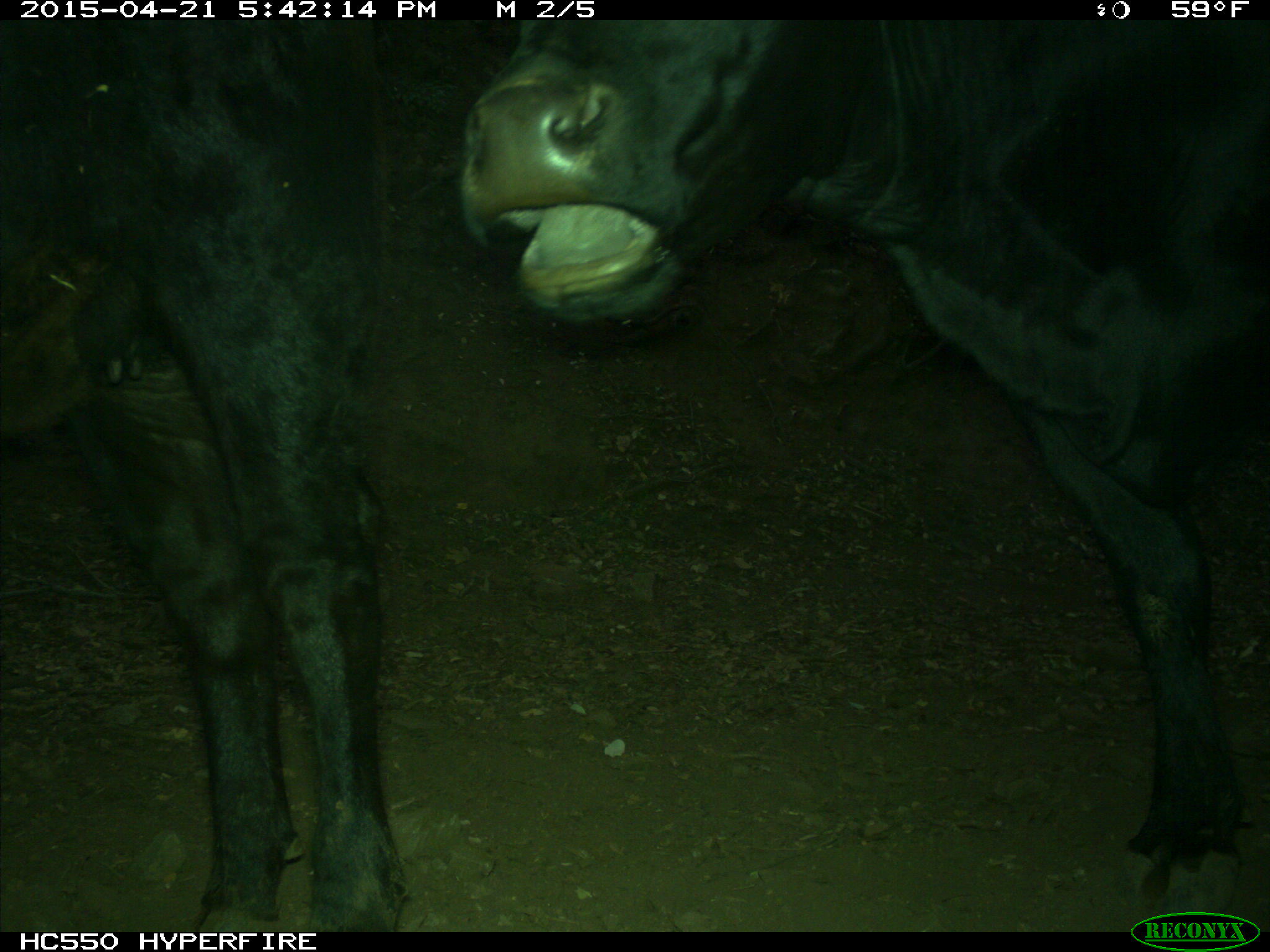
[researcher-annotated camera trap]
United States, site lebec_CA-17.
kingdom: Animalia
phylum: Chordata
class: Mammalia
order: Artiodactyla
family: Bovidae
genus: Bos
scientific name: Bos taurus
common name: domestic cow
Bos taurus (domestic cow).